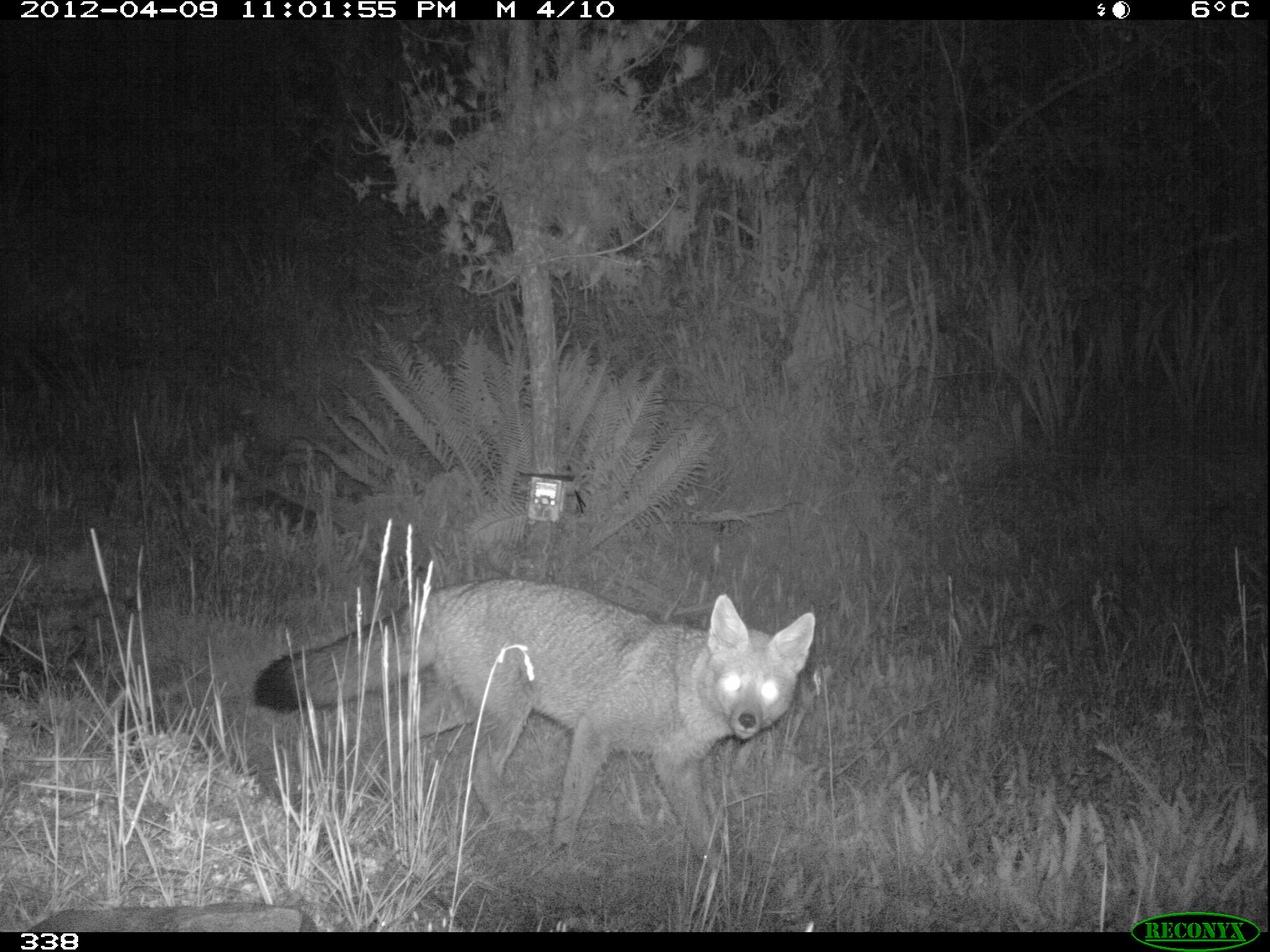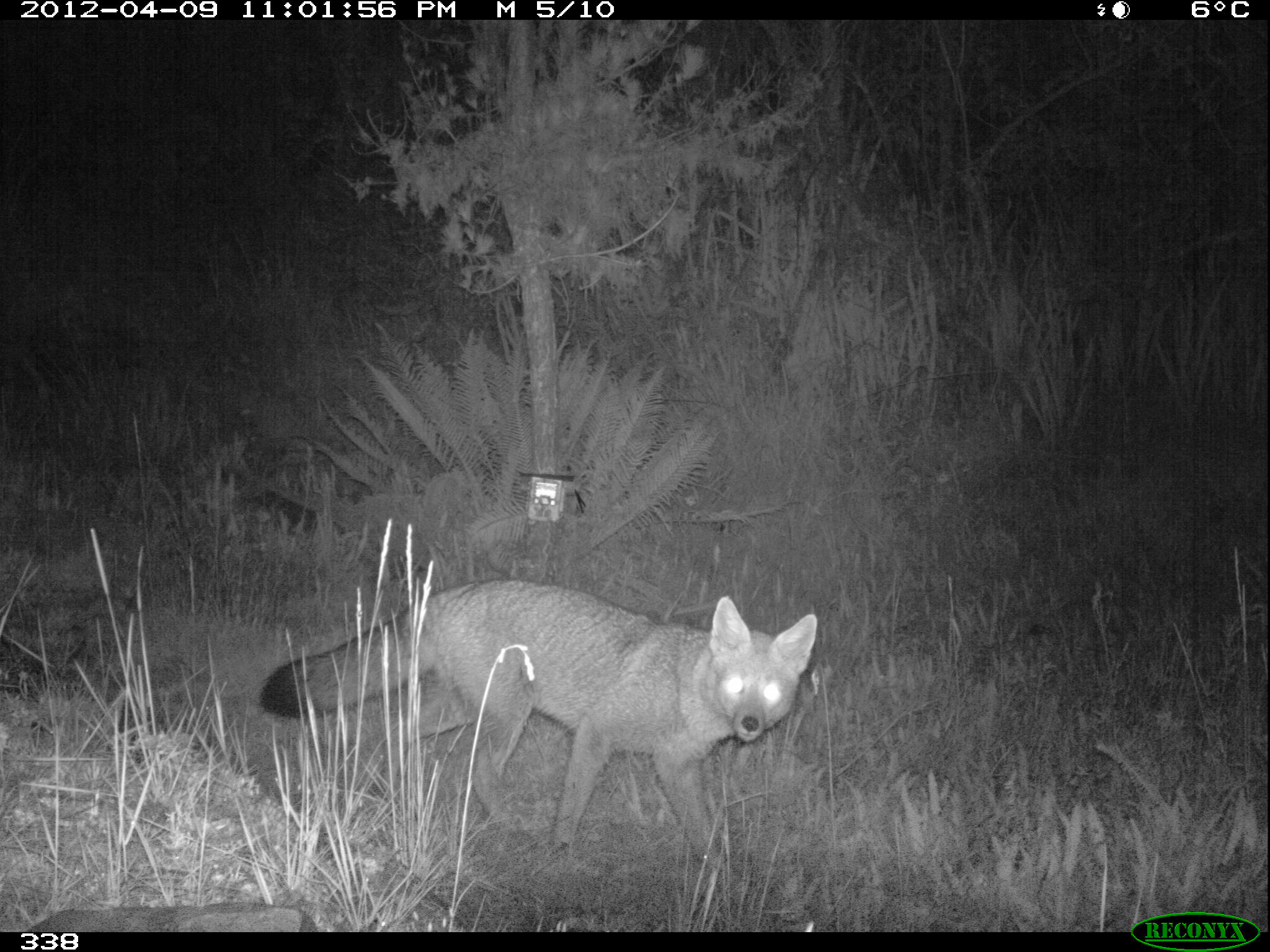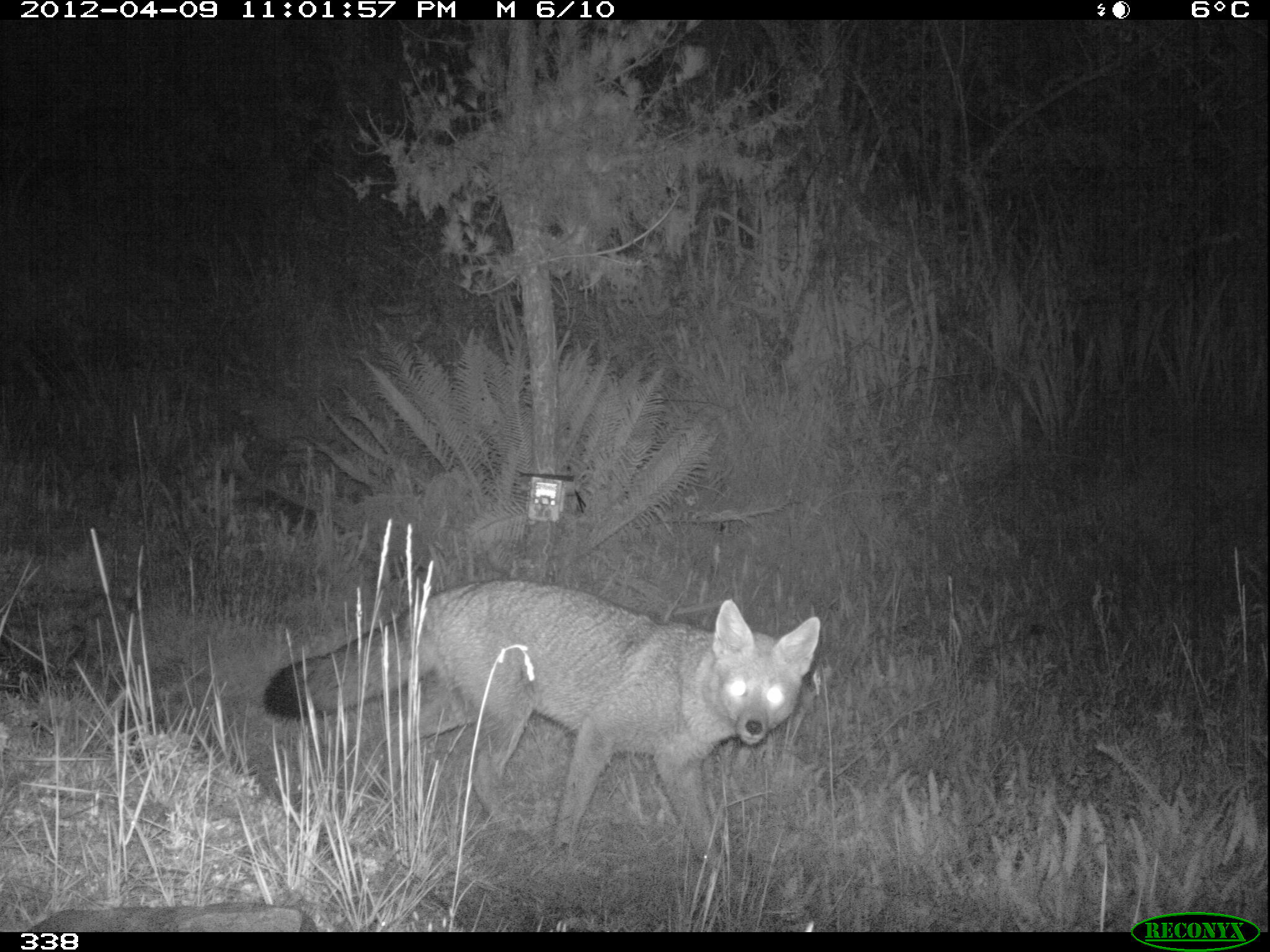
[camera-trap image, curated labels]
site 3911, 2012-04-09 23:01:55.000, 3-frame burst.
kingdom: Animalia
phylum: Chordata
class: Mammalia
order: Carnivora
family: Canidae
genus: Lycalopex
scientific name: Lycalopex culpaeus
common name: culpeo